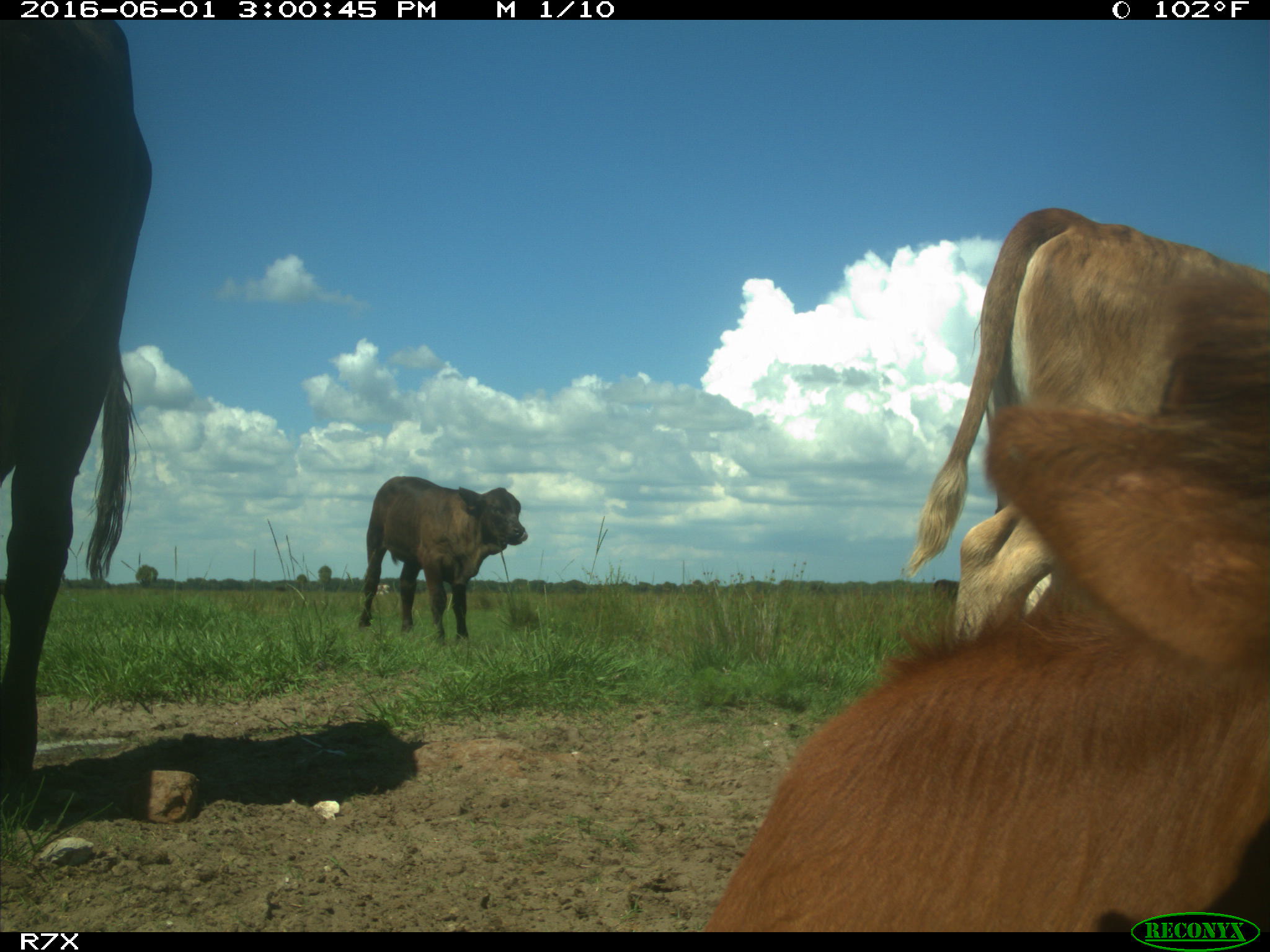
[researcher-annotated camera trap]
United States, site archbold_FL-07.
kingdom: Animalia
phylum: Chordata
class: Mammalia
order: Artiodactyla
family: Bovidae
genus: Bos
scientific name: Bos taurus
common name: domestic cow